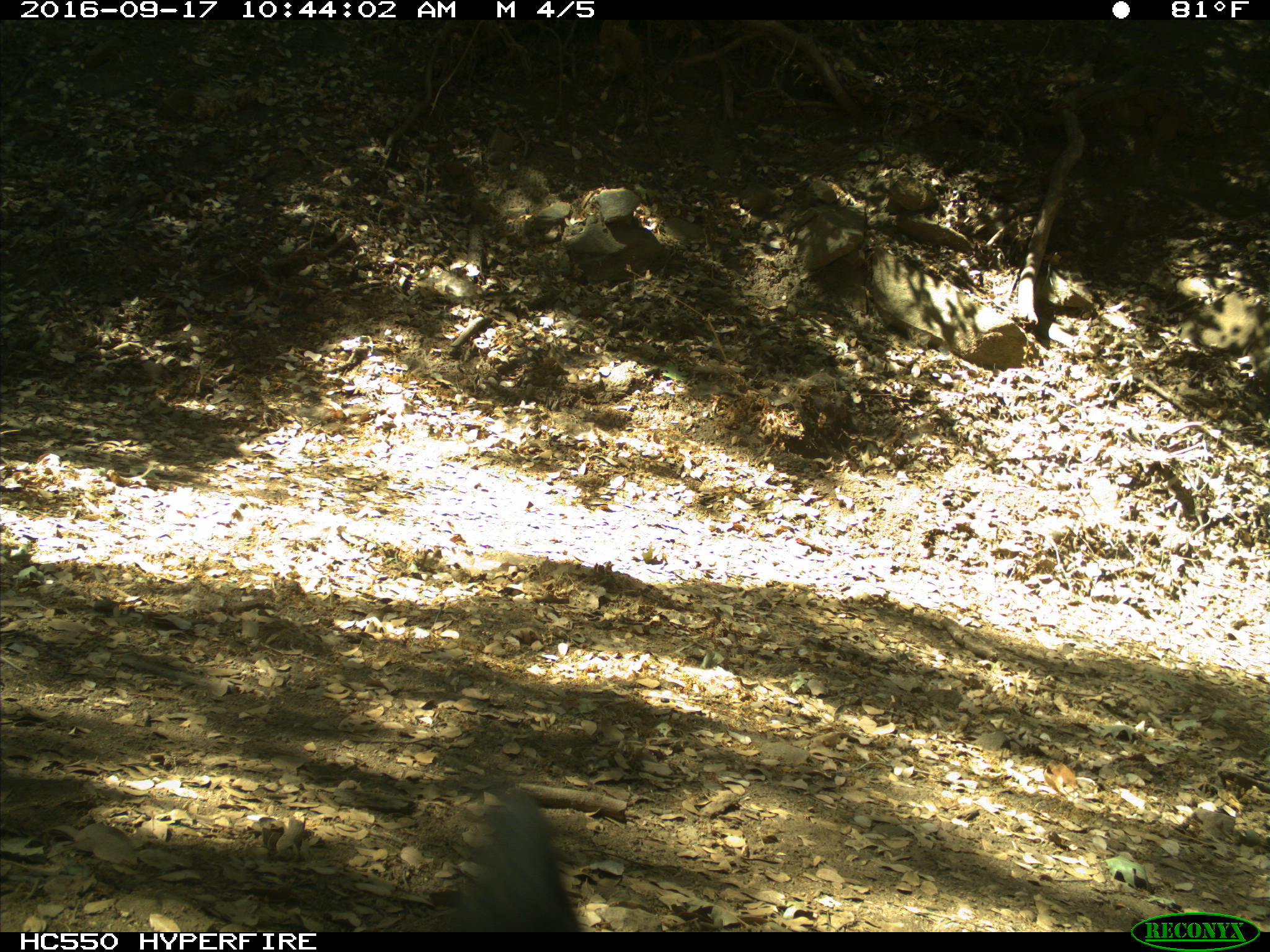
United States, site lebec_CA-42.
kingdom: Animalia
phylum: Chordata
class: Mammalia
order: Carnivora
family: Ursidae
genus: Ursus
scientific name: Ursus americanus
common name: american black bear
Ursus americanus (american black bear).